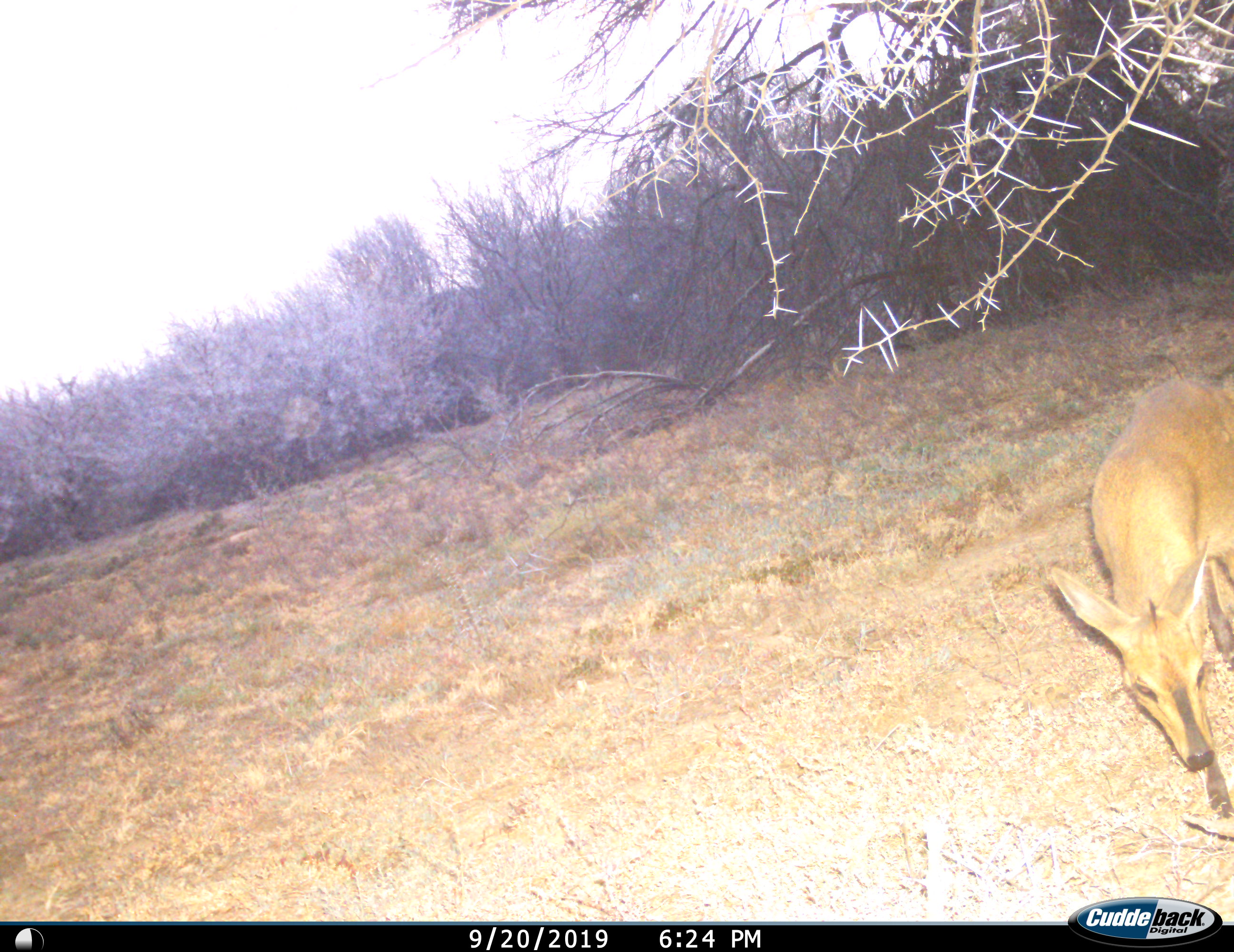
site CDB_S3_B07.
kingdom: Animalia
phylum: Chordata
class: Mammalia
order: Artiodactyla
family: Bovidae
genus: Sylvicapra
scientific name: Sylvicapra grimmia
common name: common duiker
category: duikercommongrey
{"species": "duikercommongrey (common duiker) (Sylvicapra grimmia)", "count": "1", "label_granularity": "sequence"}